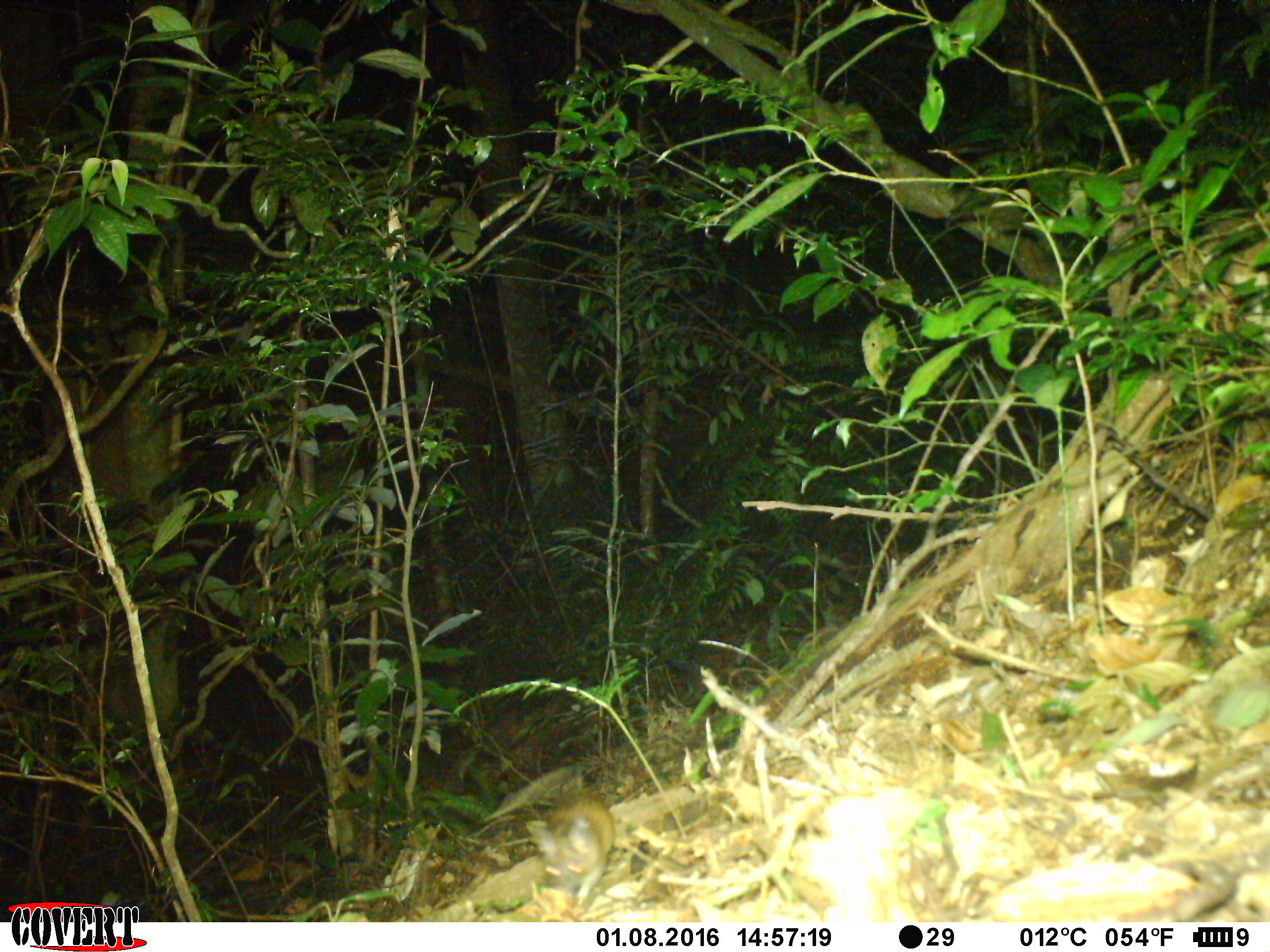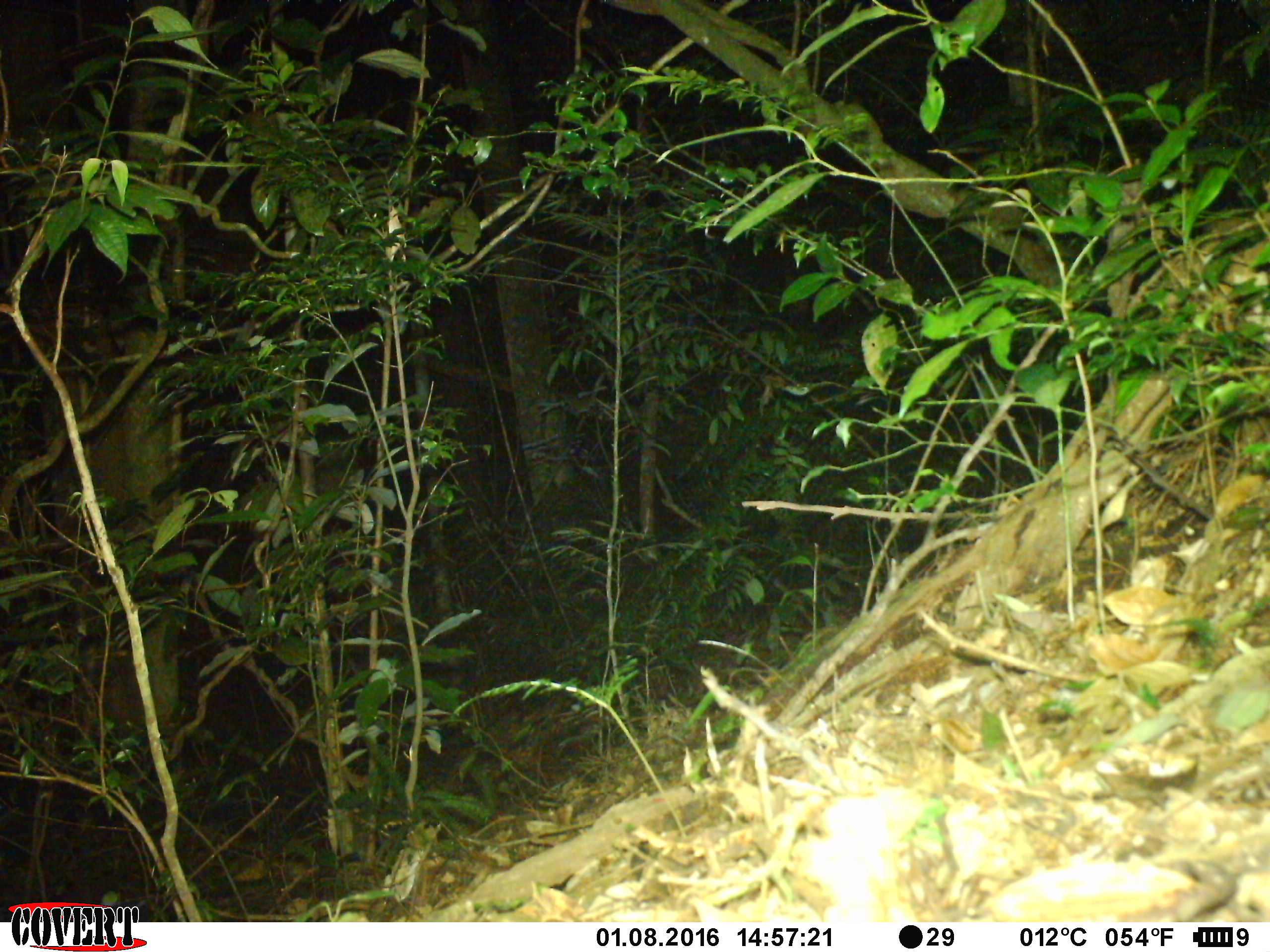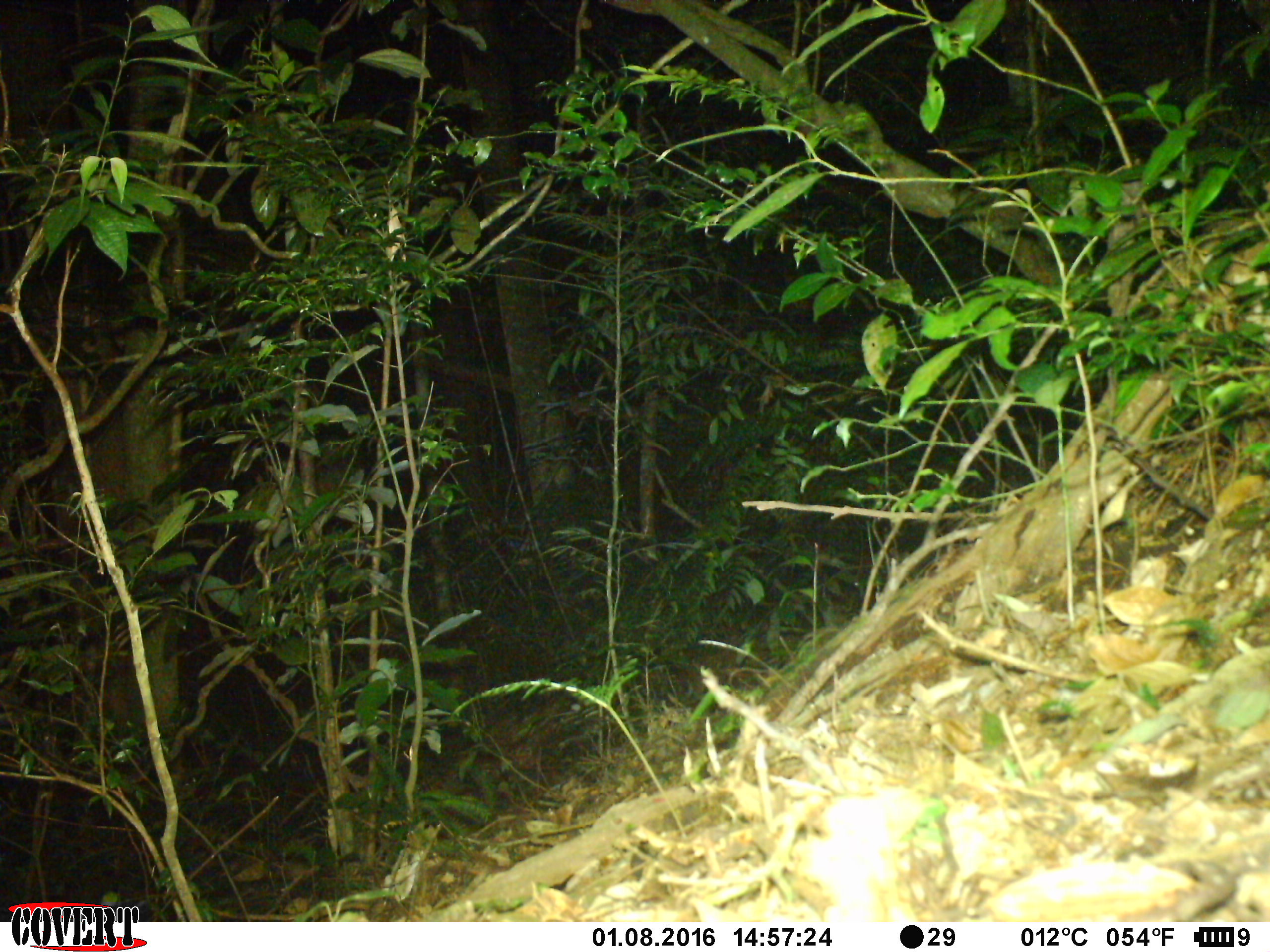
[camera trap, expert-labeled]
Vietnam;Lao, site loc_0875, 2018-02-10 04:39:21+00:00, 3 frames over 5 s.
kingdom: Animalia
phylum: Chordata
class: Mammalia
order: Rodentia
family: Muridae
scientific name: Muridae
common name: old-world mice and rats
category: unidentified murid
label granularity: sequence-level